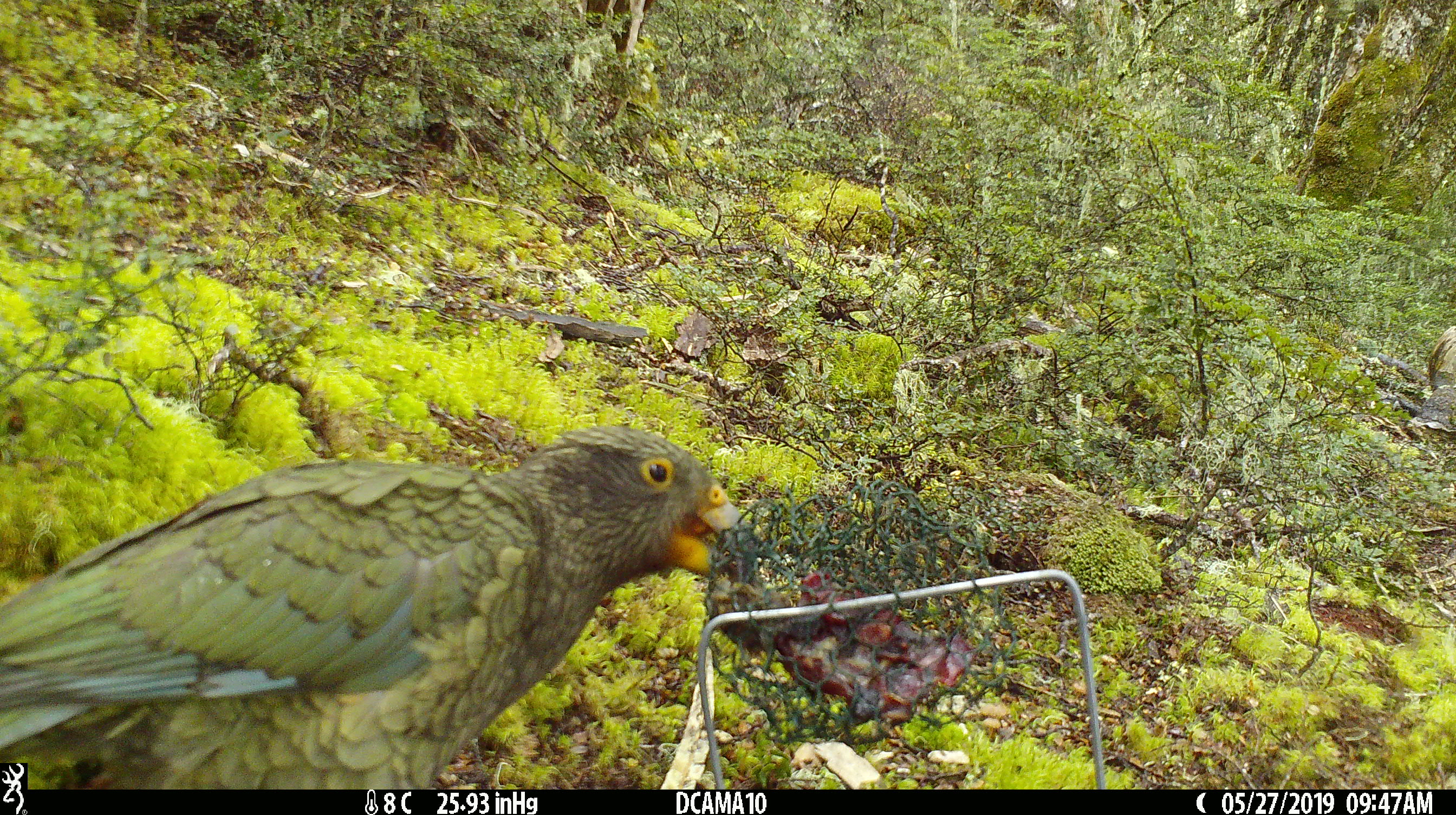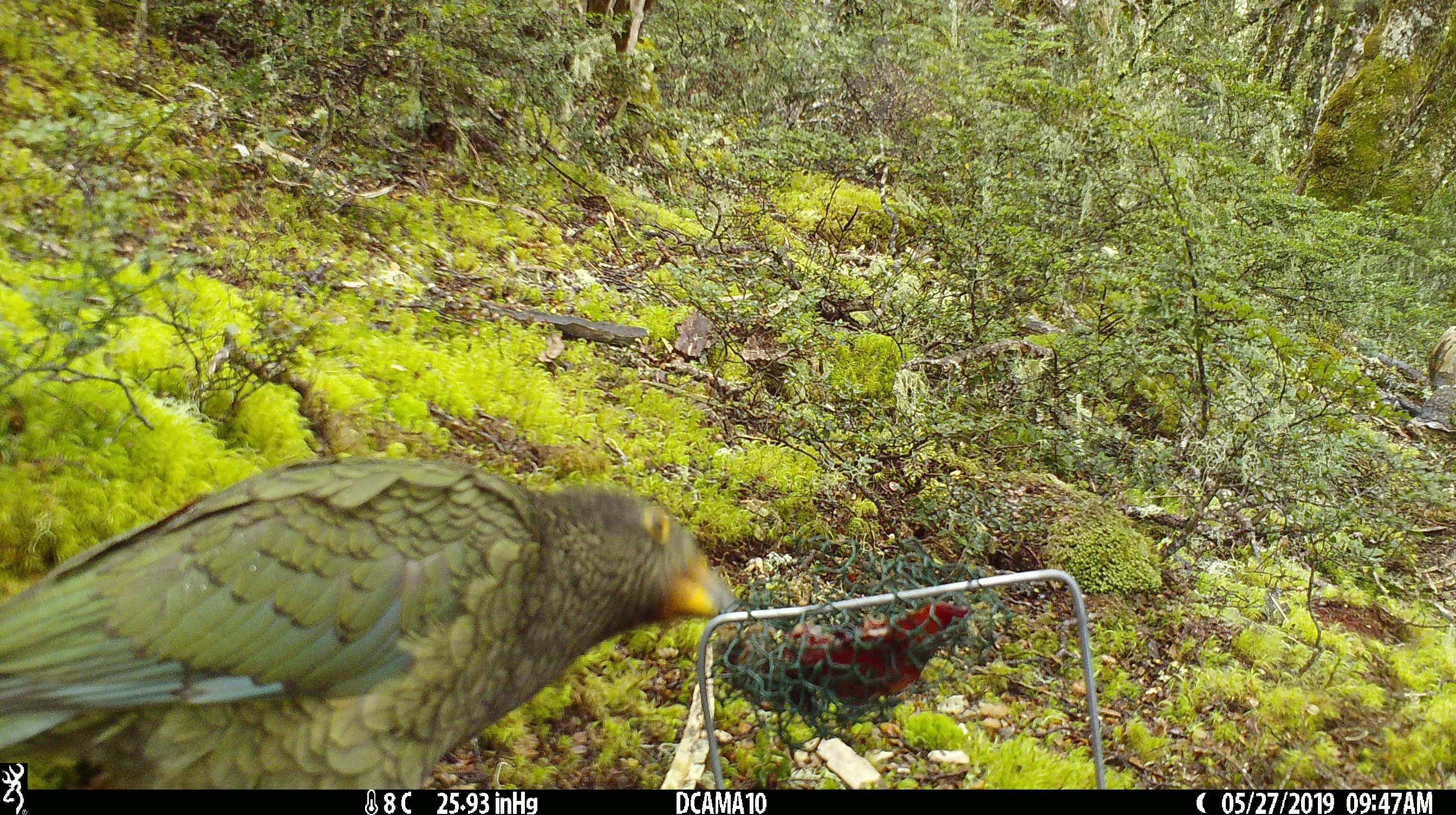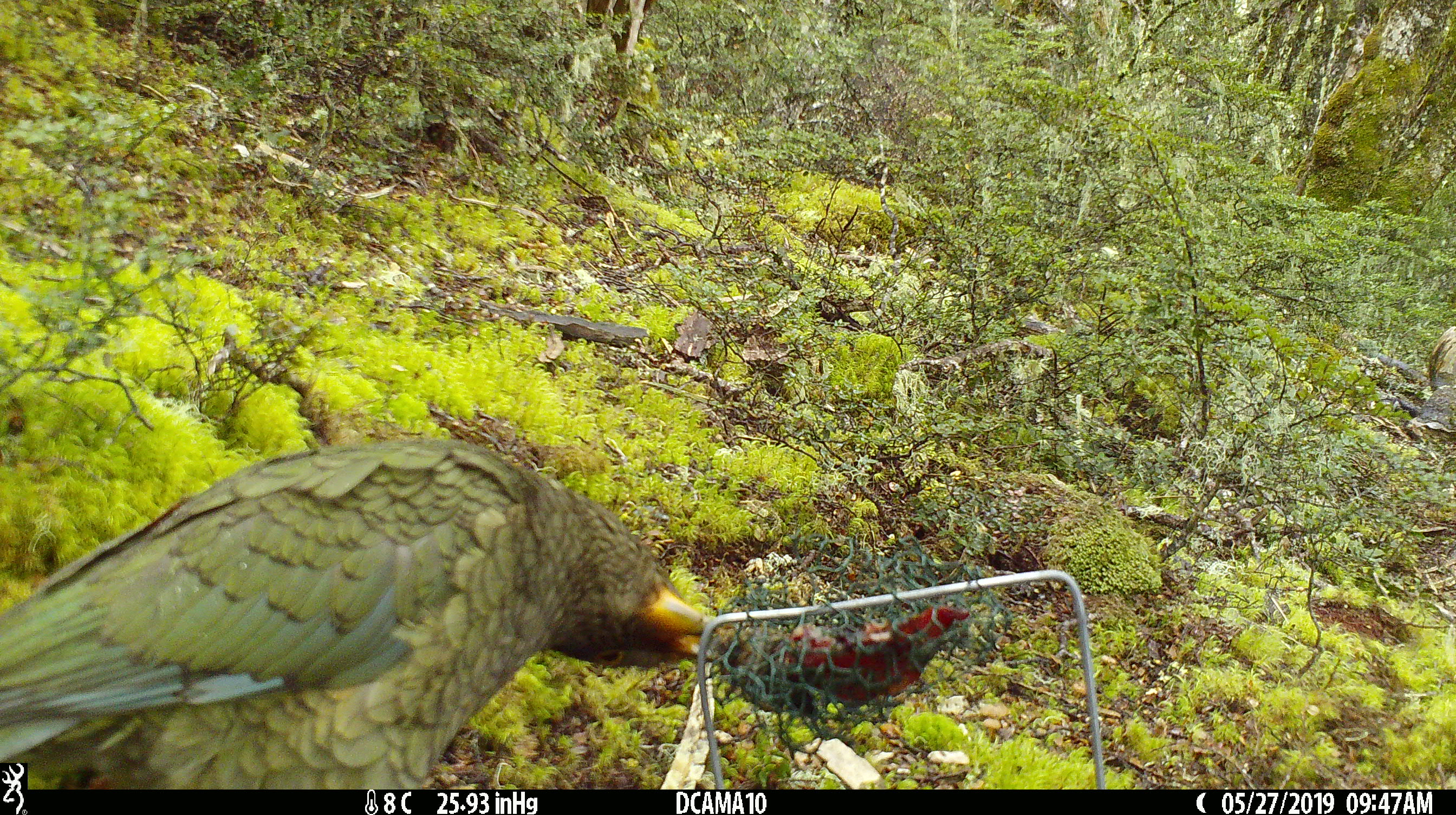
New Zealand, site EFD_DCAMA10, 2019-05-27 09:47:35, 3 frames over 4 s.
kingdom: Animalia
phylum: Chordata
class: Aves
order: Psittaciformes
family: Strigopidae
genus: Nestor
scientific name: Nestor notabilis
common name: kea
Kea (Nestor notabilis).